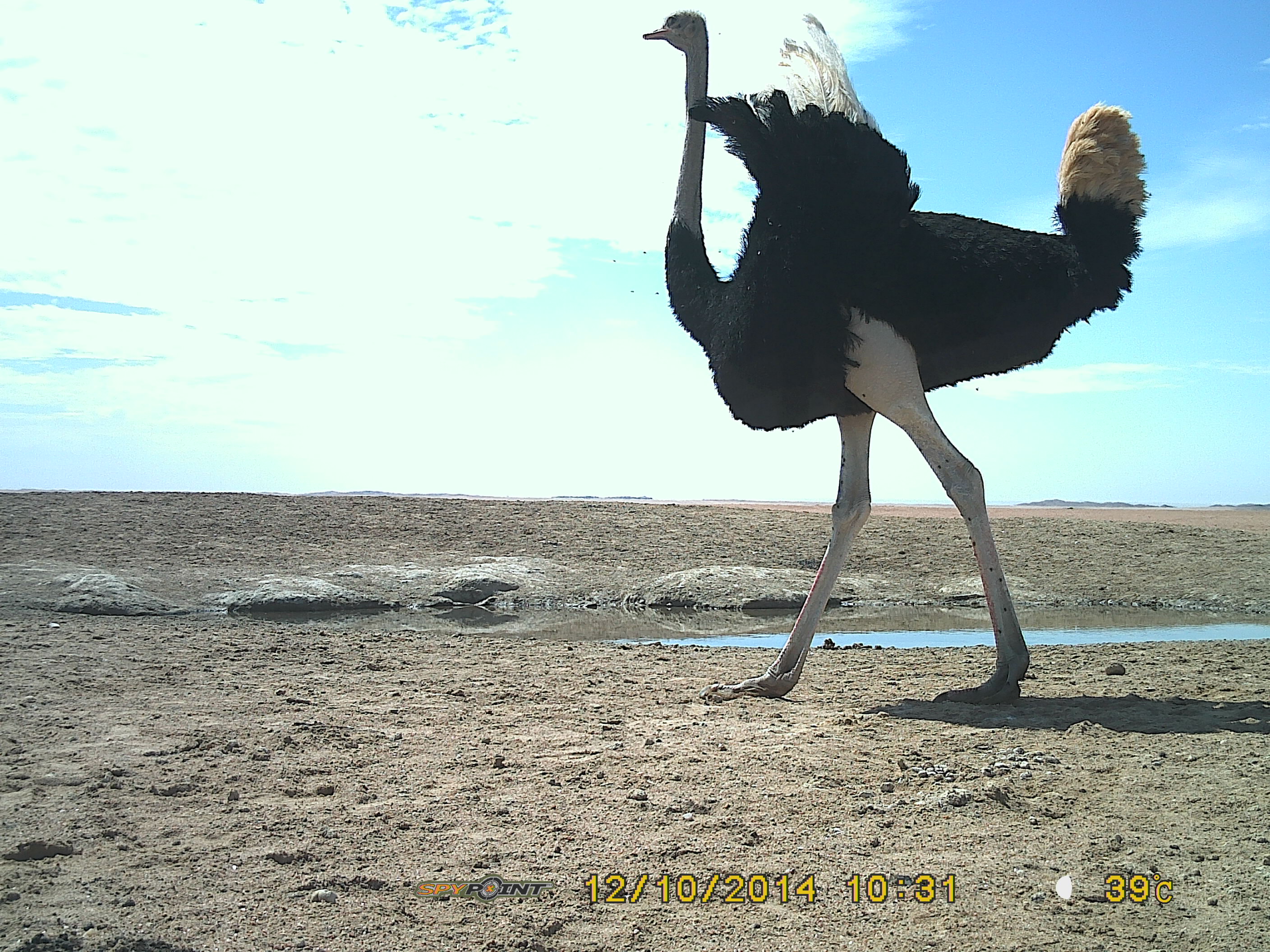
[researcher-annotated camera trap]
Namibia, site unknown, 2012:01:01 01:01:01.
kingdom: Animalia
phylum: Chordata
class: Aves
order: Struthioniformes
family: Struthionidae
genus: Struthio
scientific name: Struthio camelus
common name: common ostrich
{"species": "Struthio camelus (common ostrich)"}